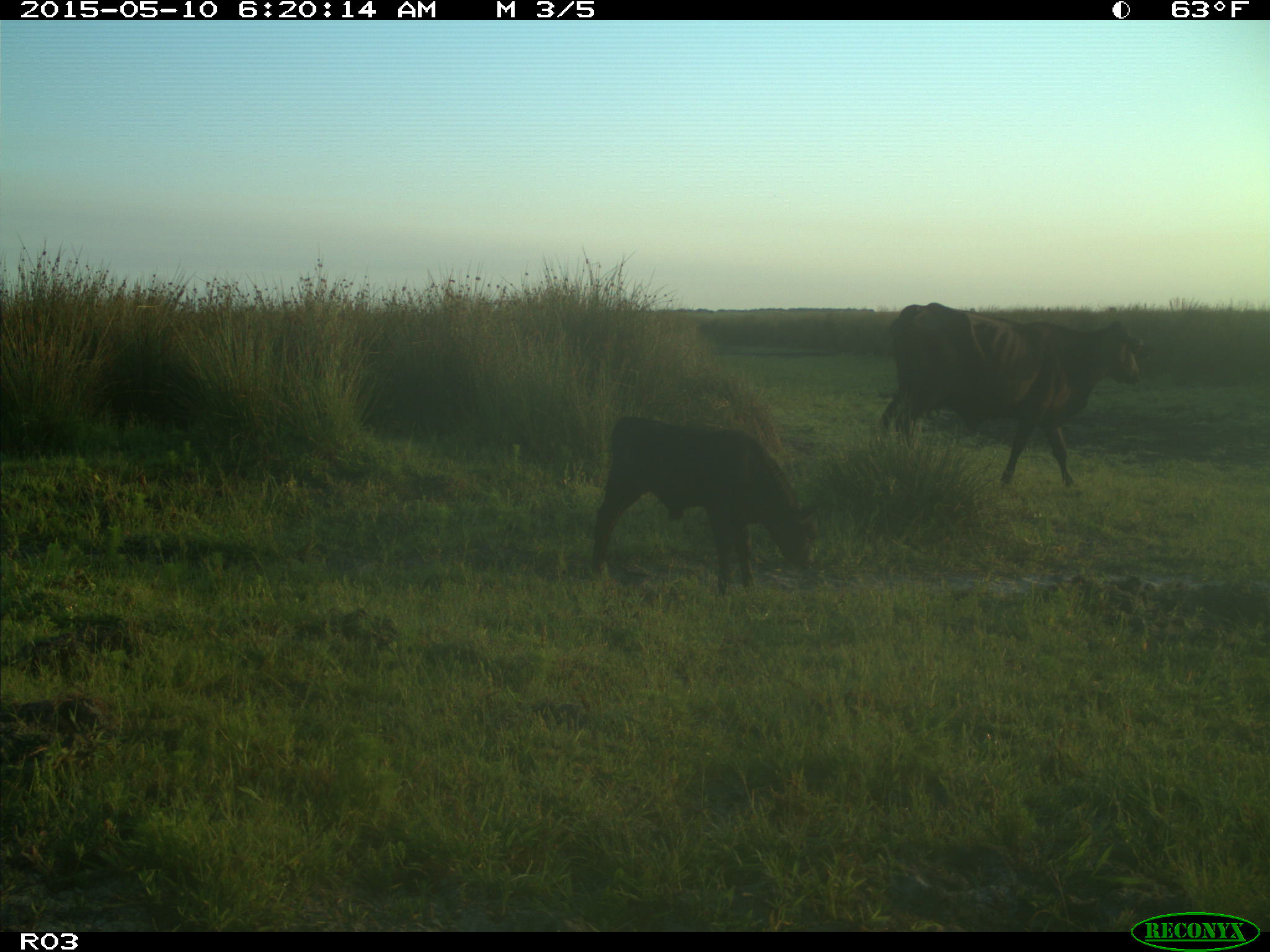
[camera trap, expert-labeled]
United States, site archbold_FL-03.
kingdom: Animalia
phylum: Chordata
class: Mammalia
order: Artiodactyla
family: Bovidae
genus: Bos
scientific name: Bos taurus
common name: domestic cow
Bos taurus (domestic cow).